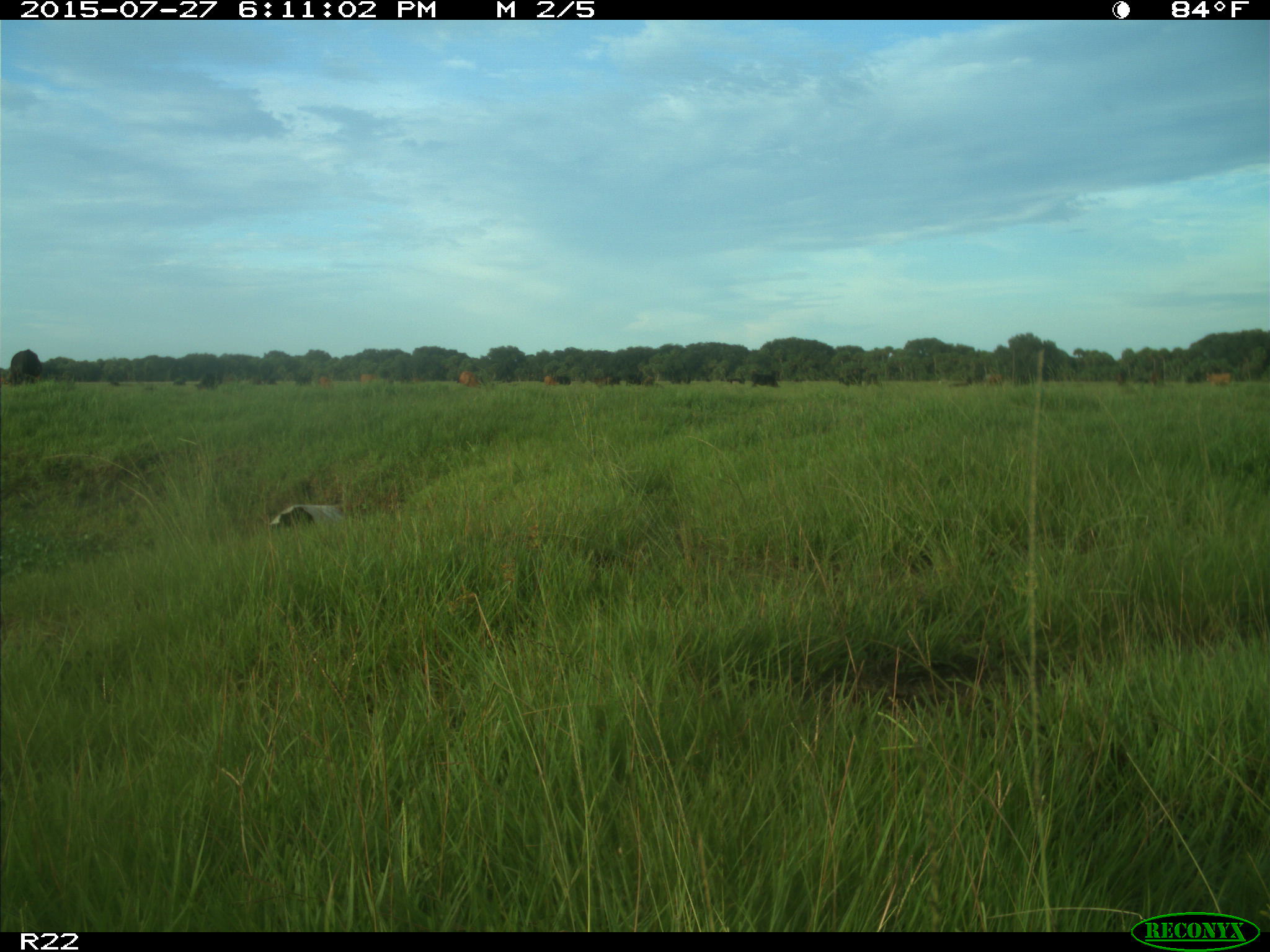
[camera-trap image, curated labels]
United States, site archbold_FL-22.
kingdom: Animalia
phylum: Chordata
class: Mammalia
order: Artiodactyla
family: Bovidae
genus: Bos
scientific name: Bos taurus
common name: domestic cow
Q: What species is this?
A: Bos taurus (domestic cow).